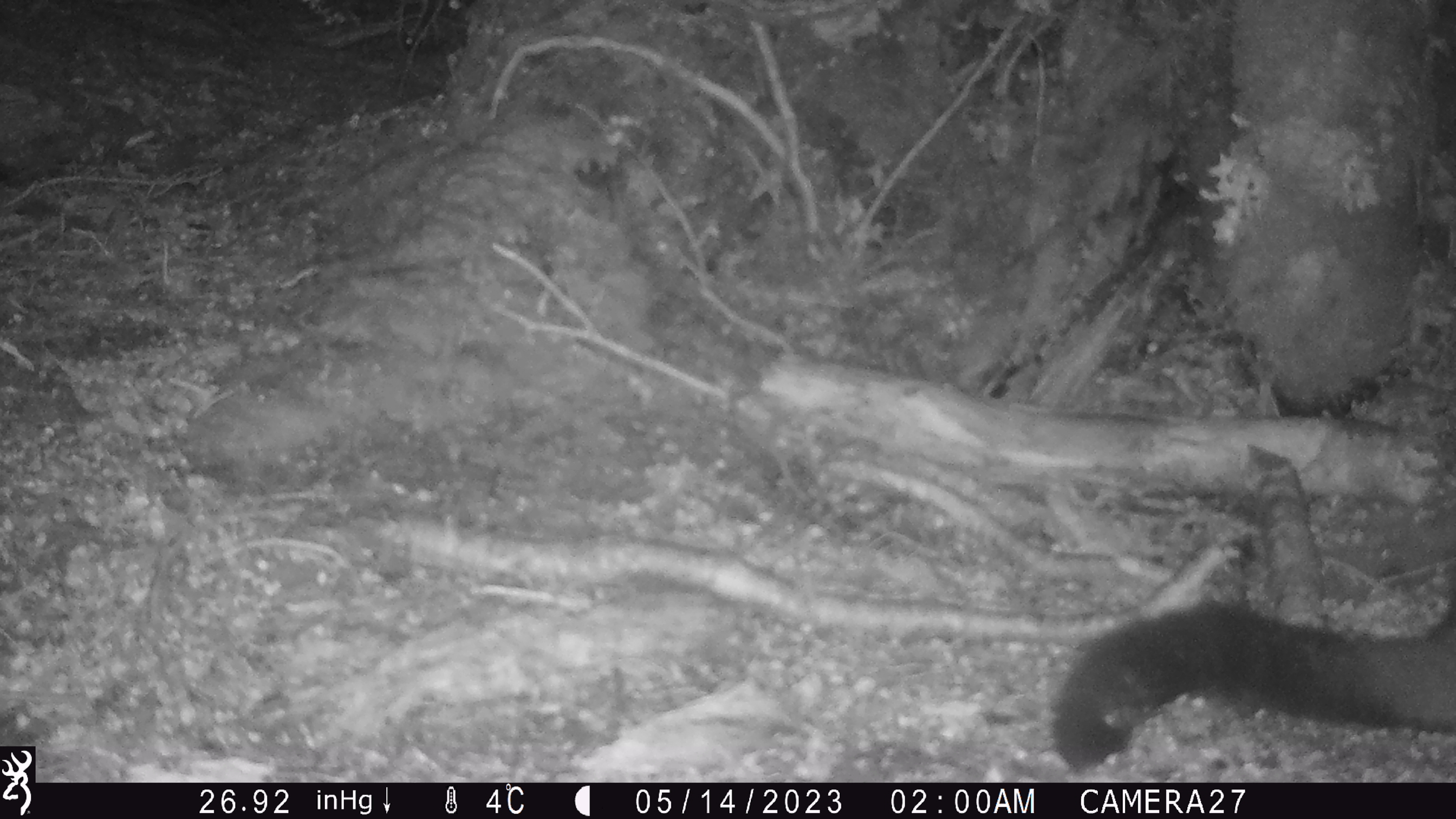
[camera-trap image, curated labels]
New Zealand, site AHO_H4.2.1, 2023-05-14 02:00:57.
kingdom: Animalia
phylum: Chordata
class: Mammalia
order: Carnivora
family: Mustelidae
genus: Mustela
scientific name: Mustela erminea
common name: stoat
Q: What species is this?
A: Stoat (Mustela erminea).